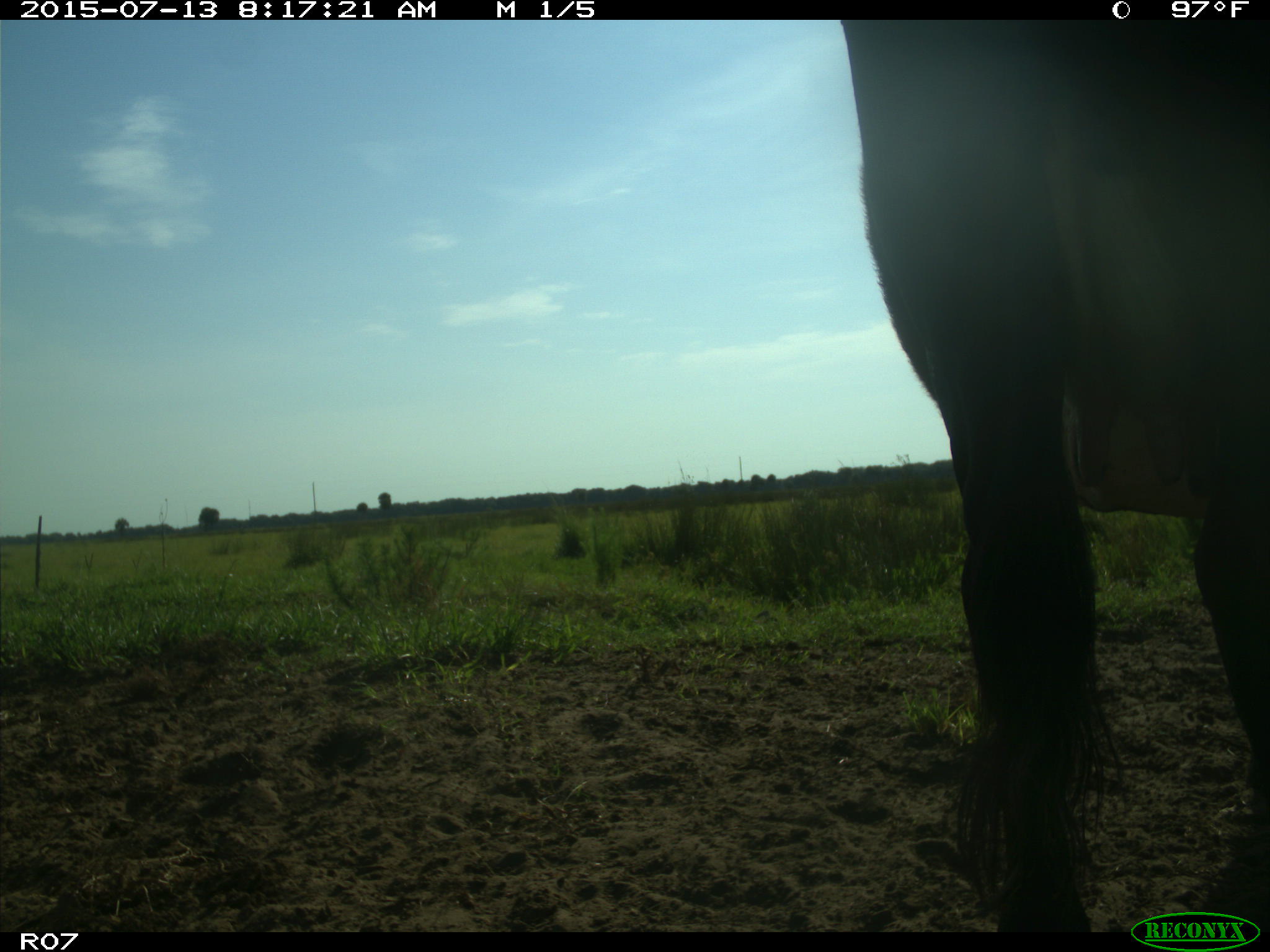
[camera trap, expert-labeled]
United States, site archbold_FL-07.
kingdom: Animalia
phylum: Chordata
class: Mammalia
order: Artiodactyla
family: Bovidae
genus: Bos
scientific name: Bos taurus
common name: domestic cow